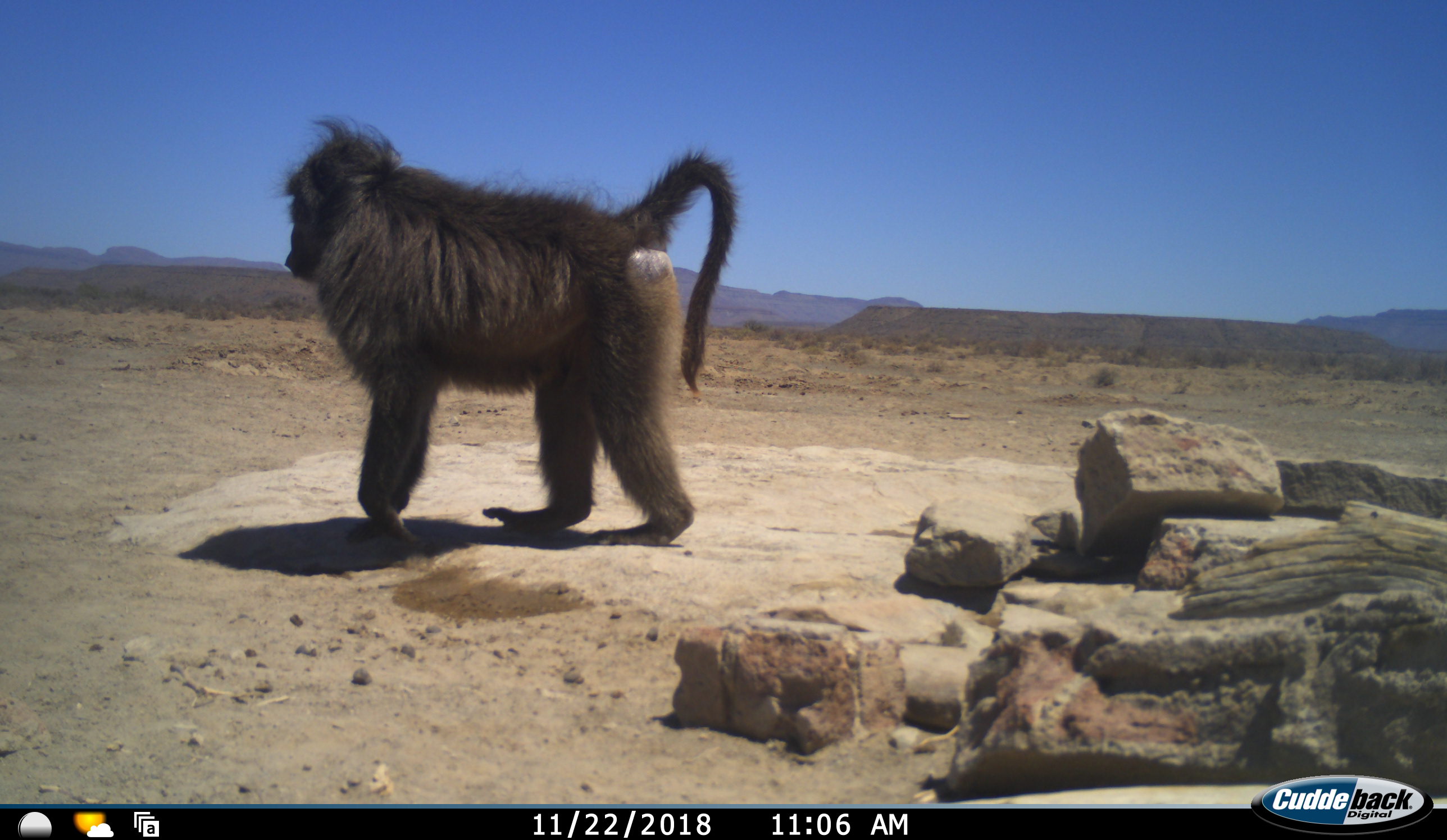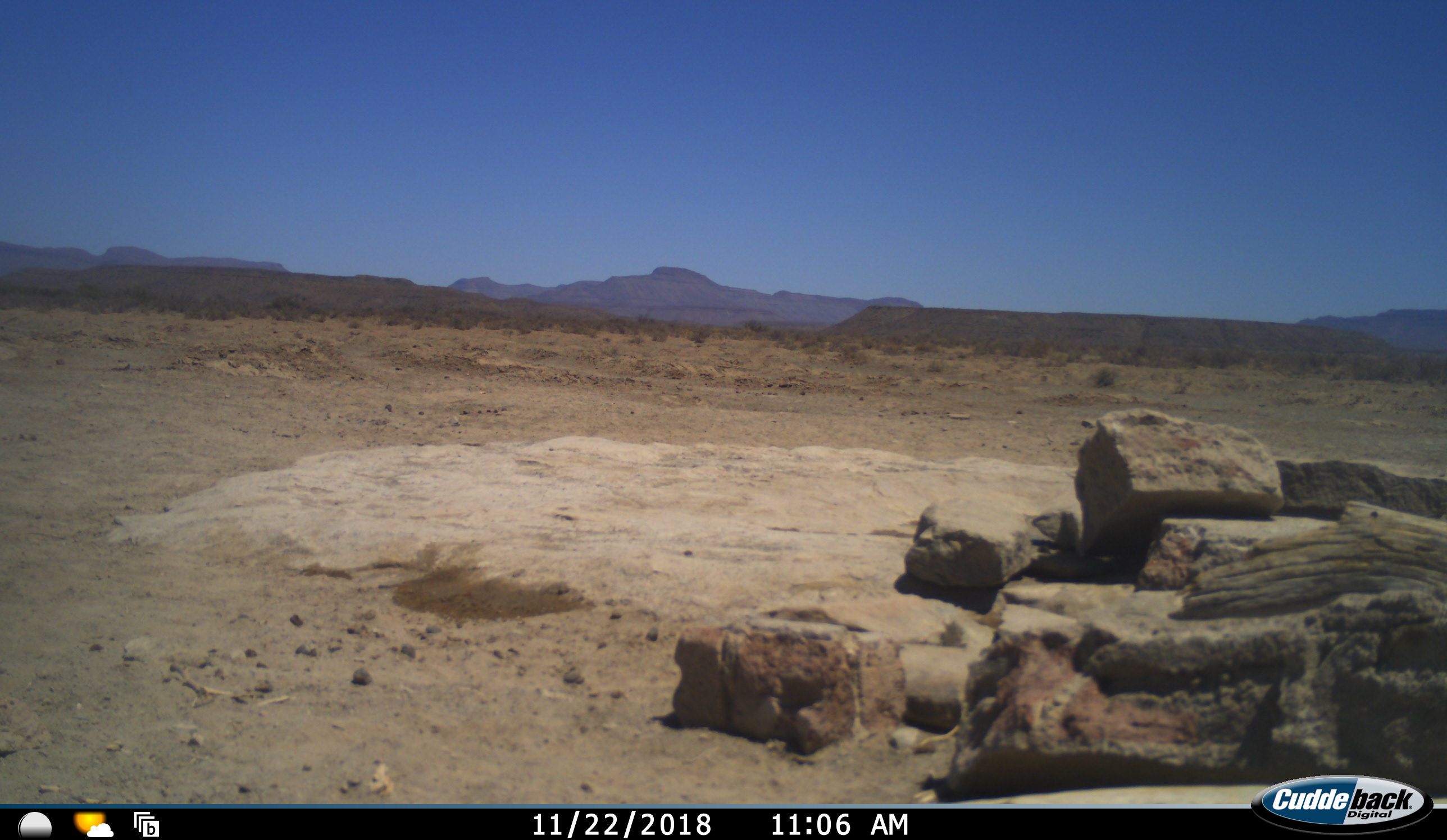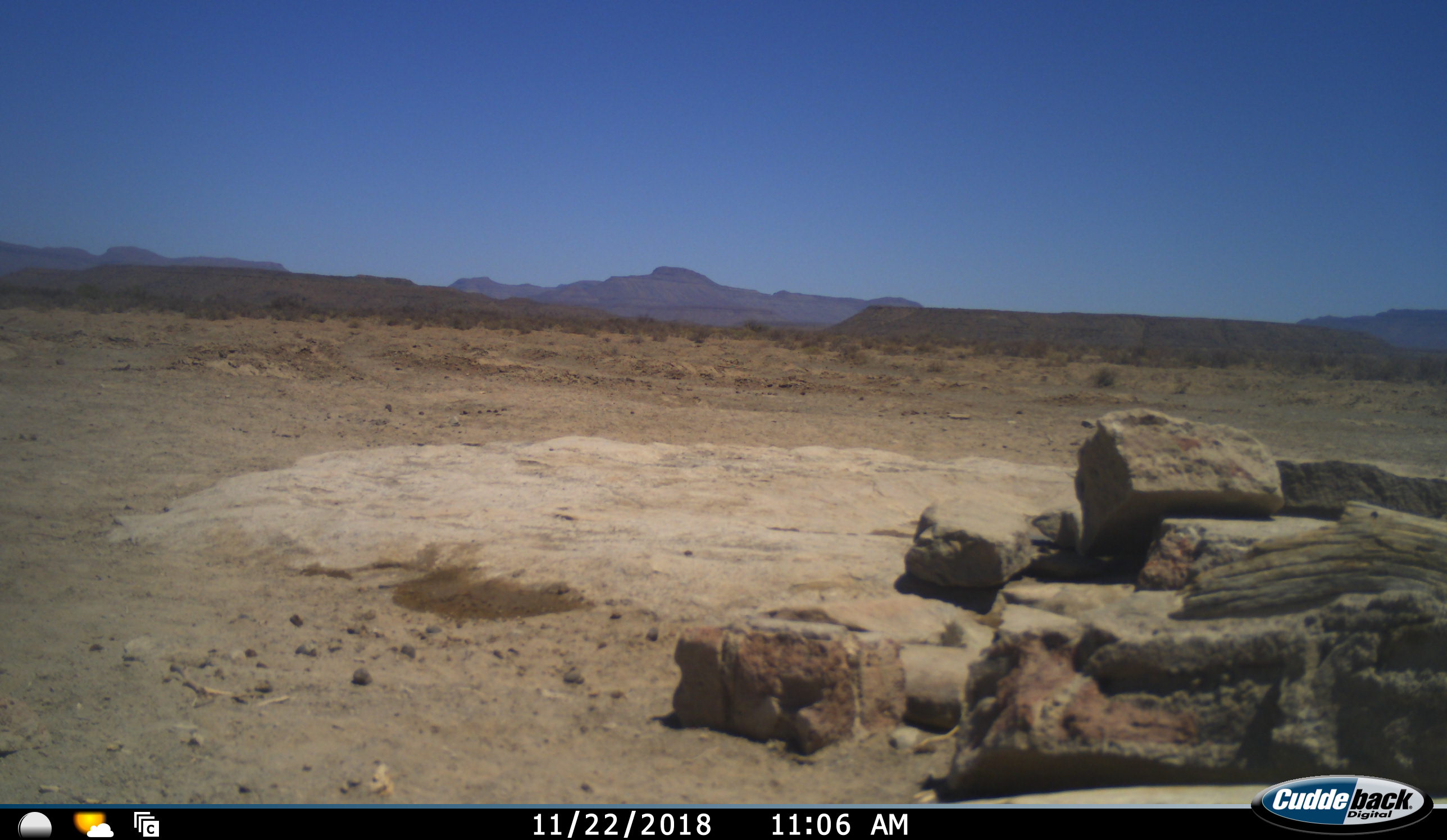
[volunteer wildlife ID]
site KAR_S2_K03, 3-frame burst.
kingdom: Animalia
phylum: Chordata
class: Mammalia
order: Primates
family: Cercopithecidae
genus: Papio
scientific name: Papio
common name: baboon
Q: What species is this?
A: Baboon (Papio).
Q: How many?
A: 1.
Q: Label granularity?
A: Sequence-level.